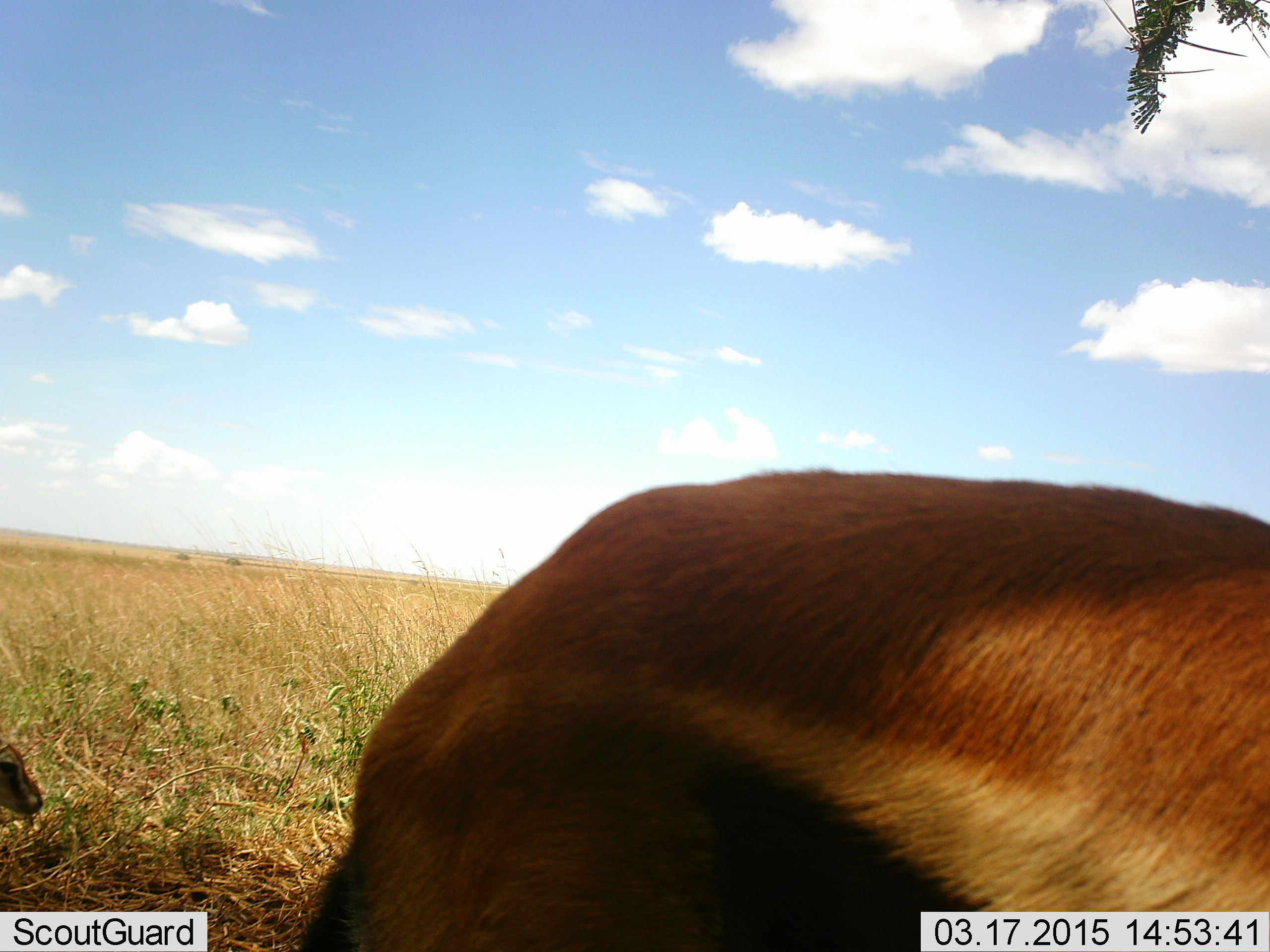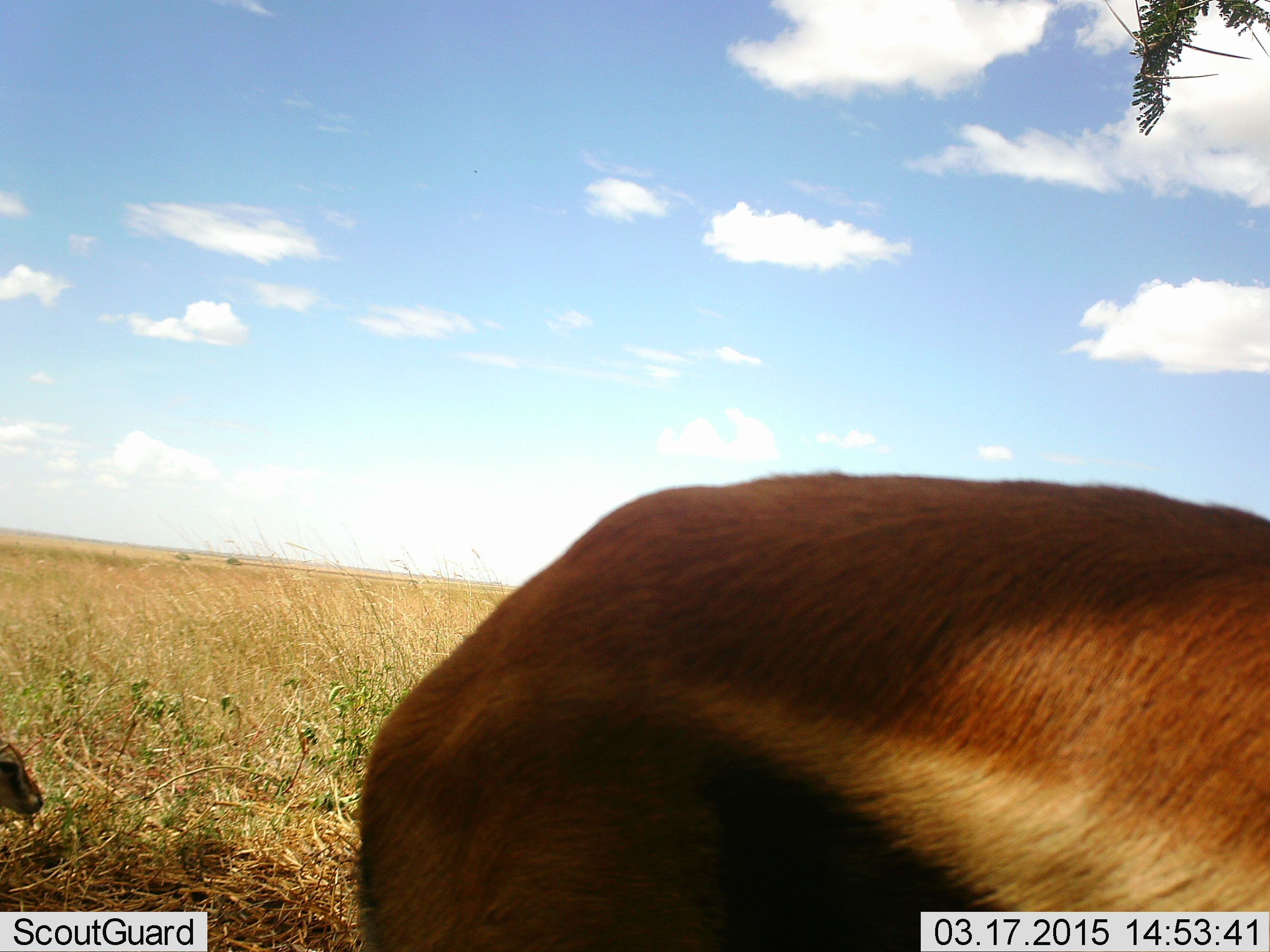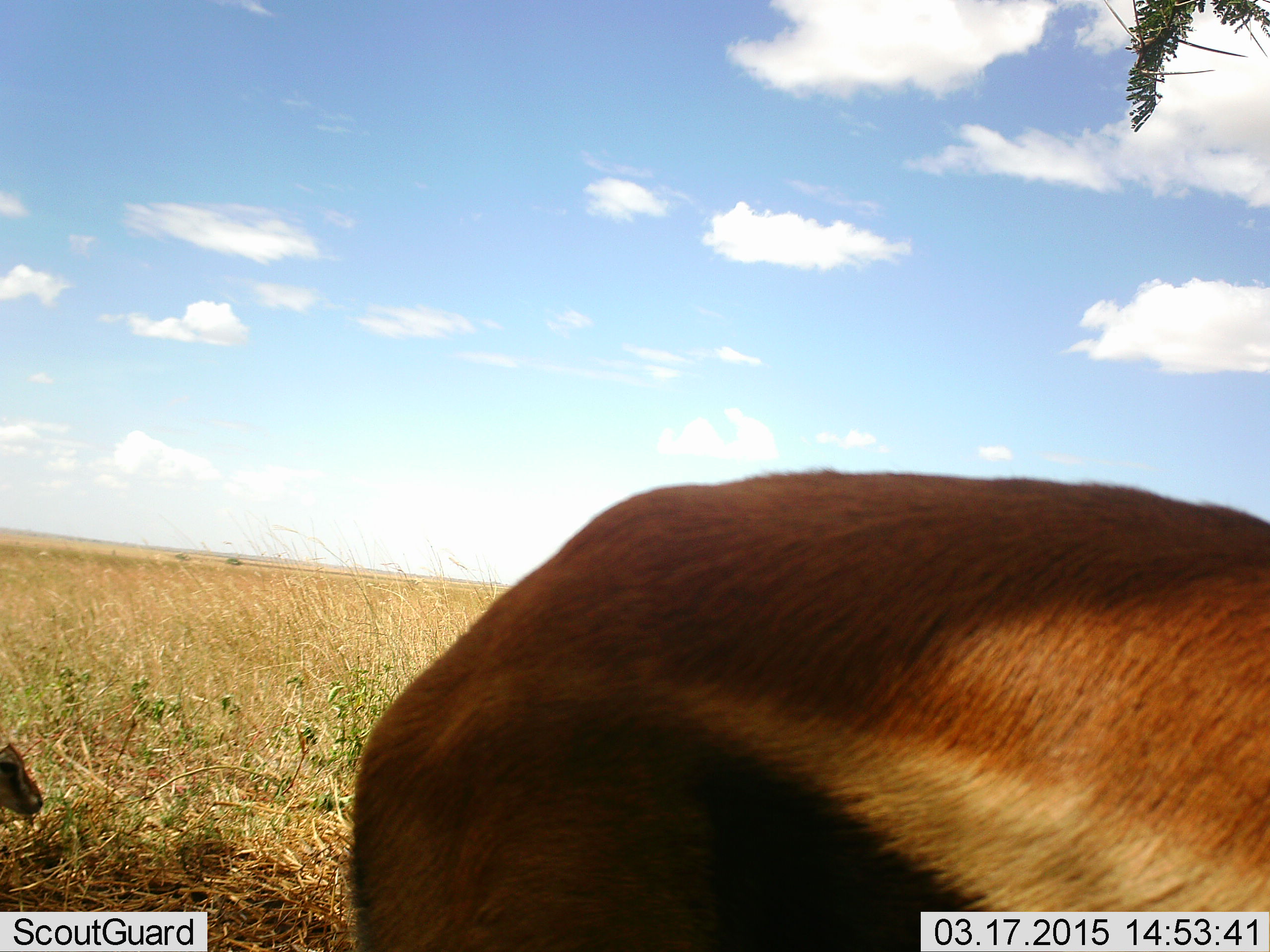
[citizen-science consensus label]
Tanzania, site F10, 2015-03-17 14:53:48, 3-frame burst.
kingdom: Animalia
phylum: Chordata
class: Mammalia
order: Artiodactyla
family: Bovidae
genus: Eudorcas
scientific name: Eudorcas thomsonii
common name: thomson's gazelle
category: gazellethomsons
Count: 1.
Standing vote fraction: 70%.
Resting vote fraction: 20%.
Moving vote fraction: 10%.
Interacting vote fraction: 0%.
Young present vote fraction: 10%.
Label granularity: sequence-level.